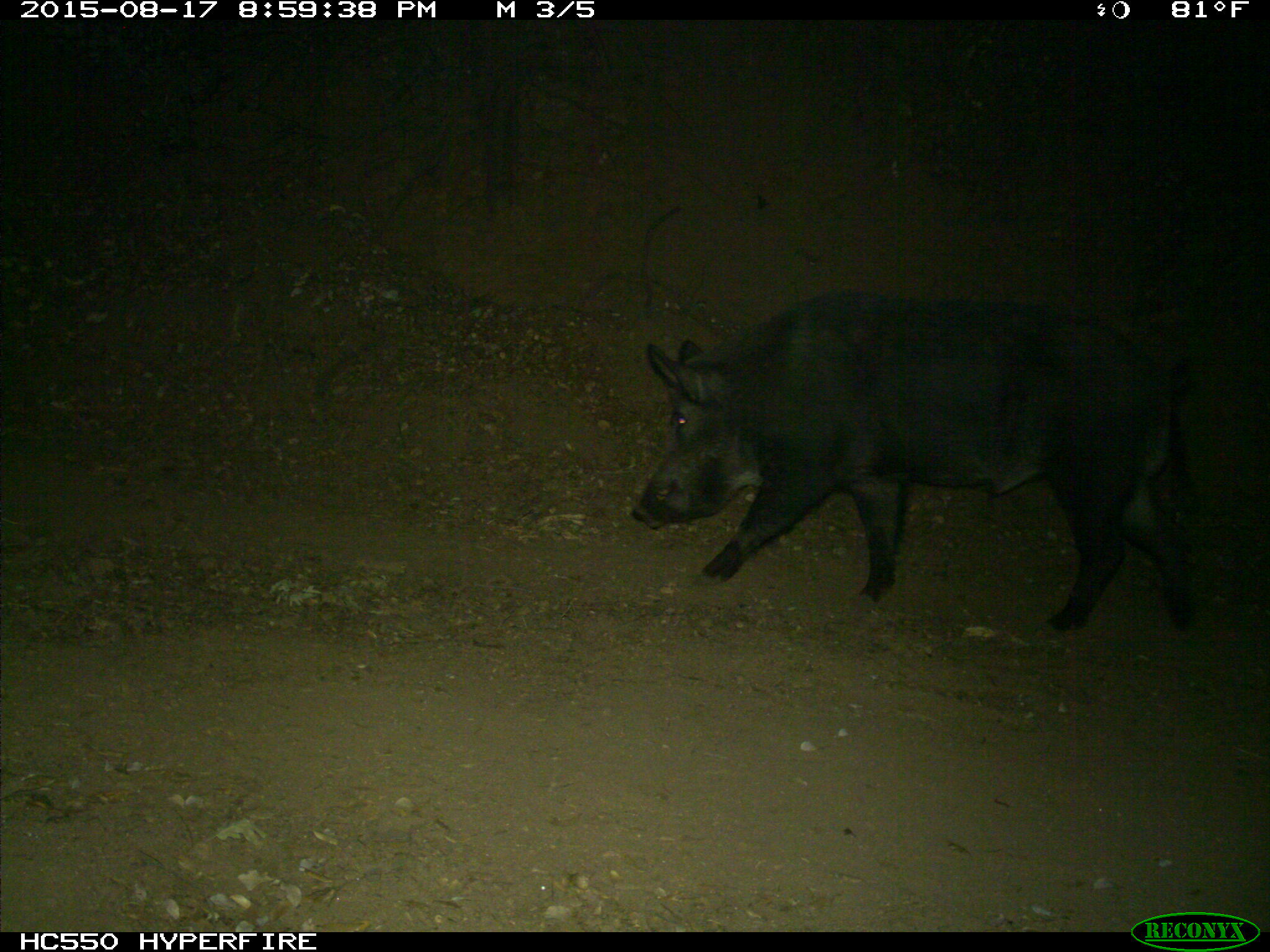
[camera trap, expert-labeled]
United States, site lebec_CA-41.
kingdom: Animalia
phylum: Chordata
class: Mammalia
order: Artiodactyla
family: Suidae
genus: Sus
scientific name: Sus scrofa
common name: wild boar